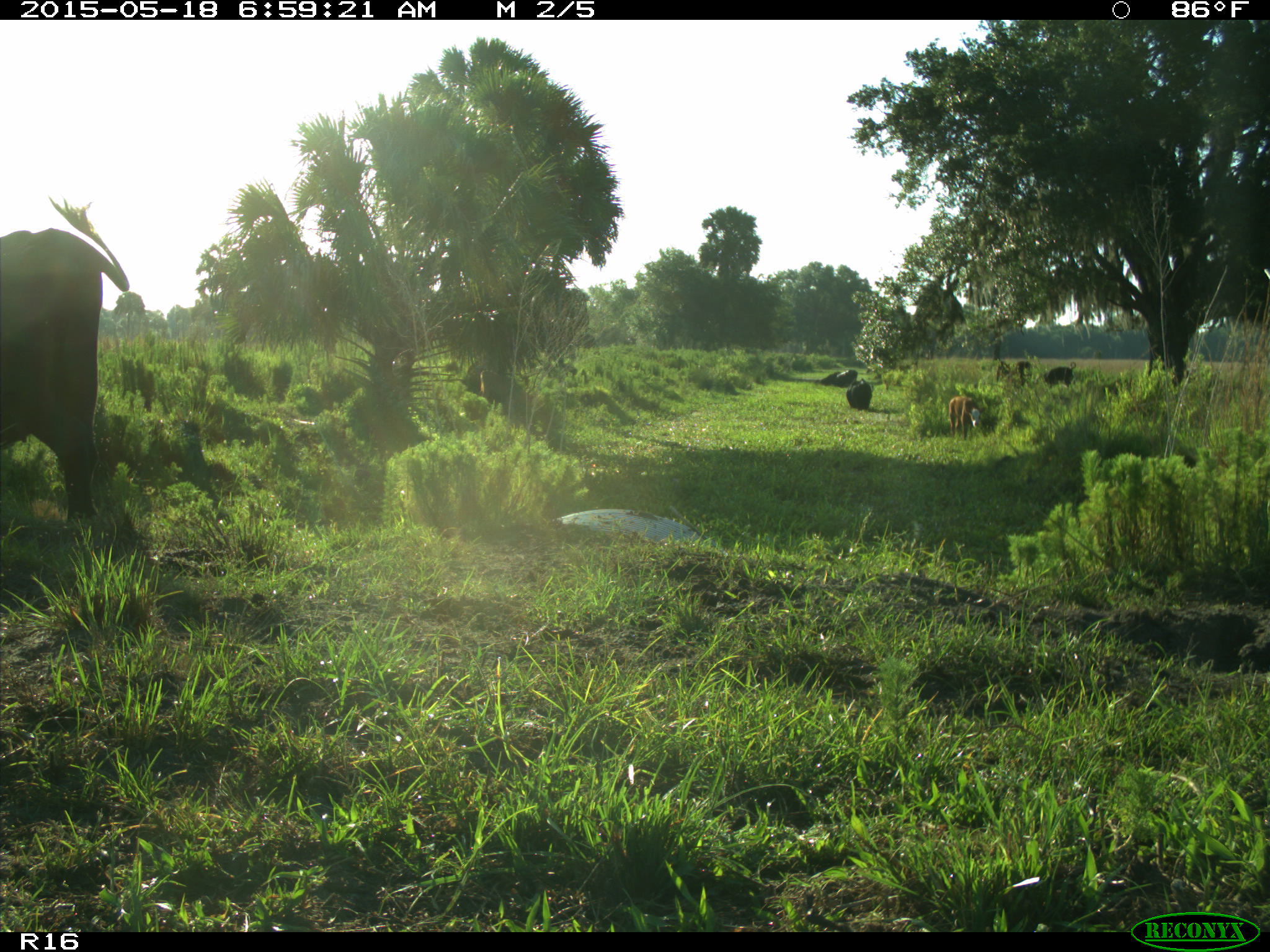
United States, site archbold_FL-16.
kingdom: Animalia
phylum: Chordata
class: Mammalia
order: Artiodactyla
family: Bovidae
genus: Bos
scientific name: Bos taurus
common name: domestic cow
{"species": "Bos taurus (domestic cow)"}